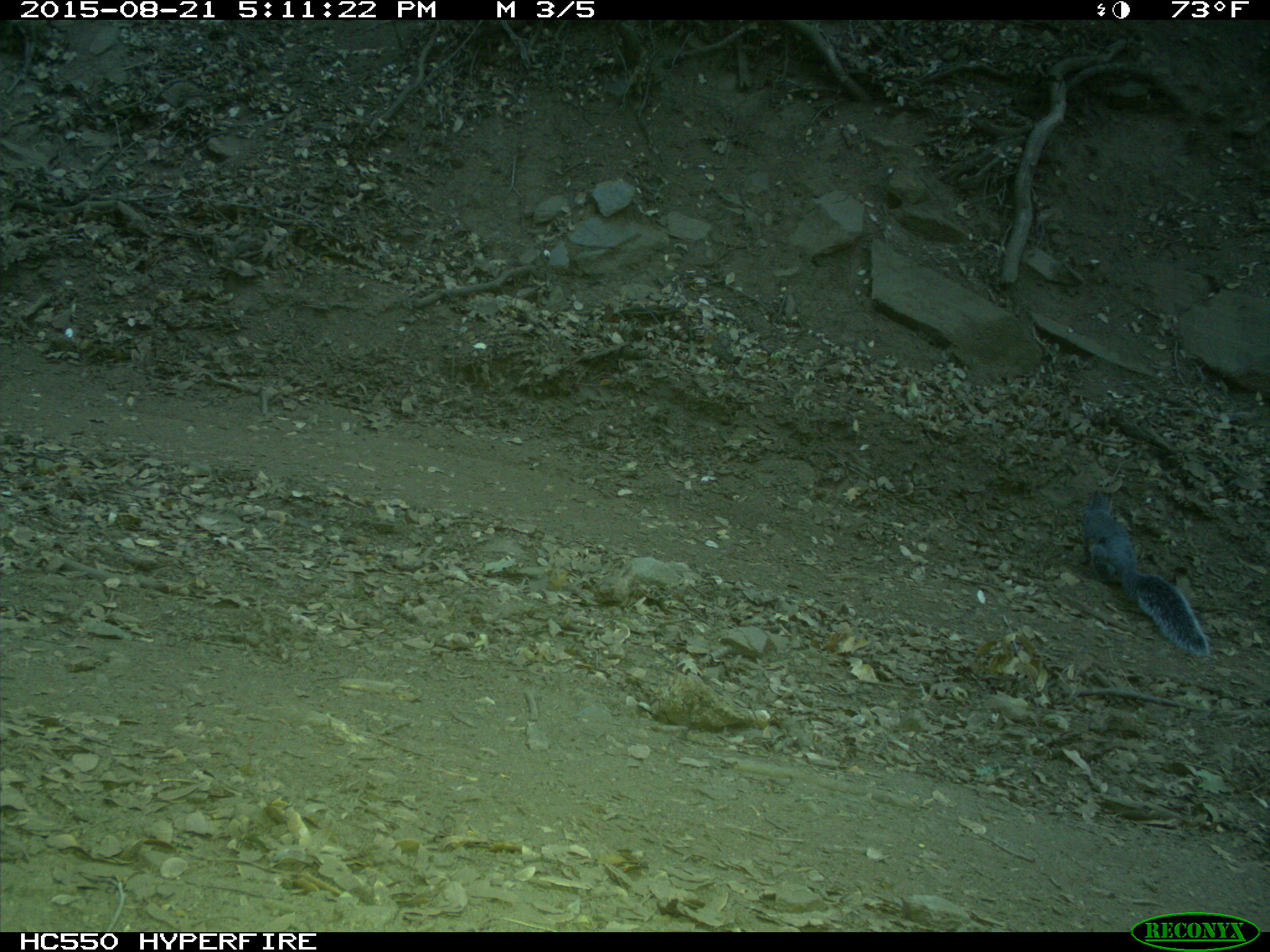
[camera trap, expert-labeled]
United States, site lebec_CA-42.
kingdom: Animalia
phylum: Chordata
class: Mammalia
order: Rodentia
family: Sciuridae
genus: Sciurus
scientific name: Sciurus carolinensis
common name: eastern gray squirrel